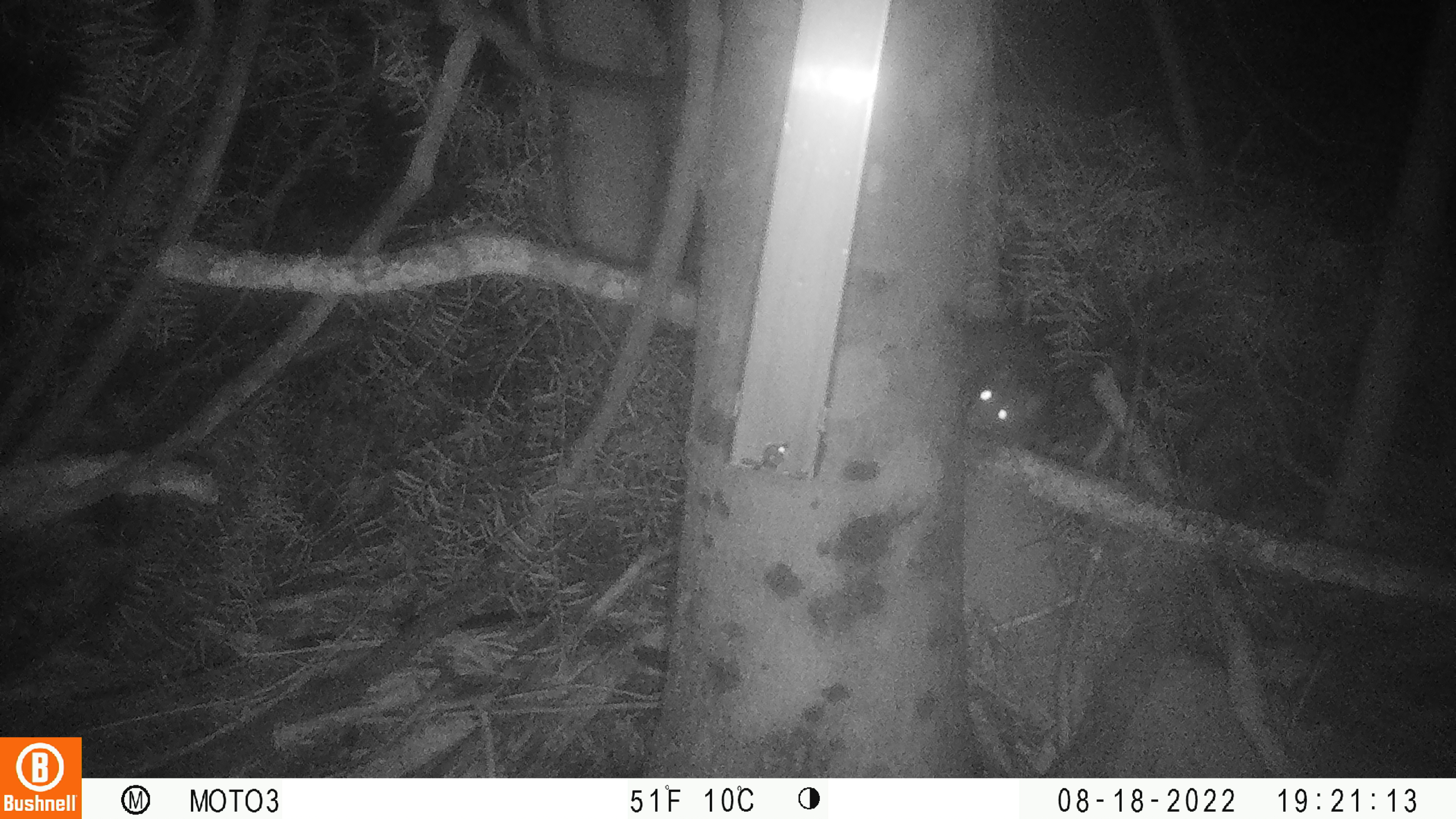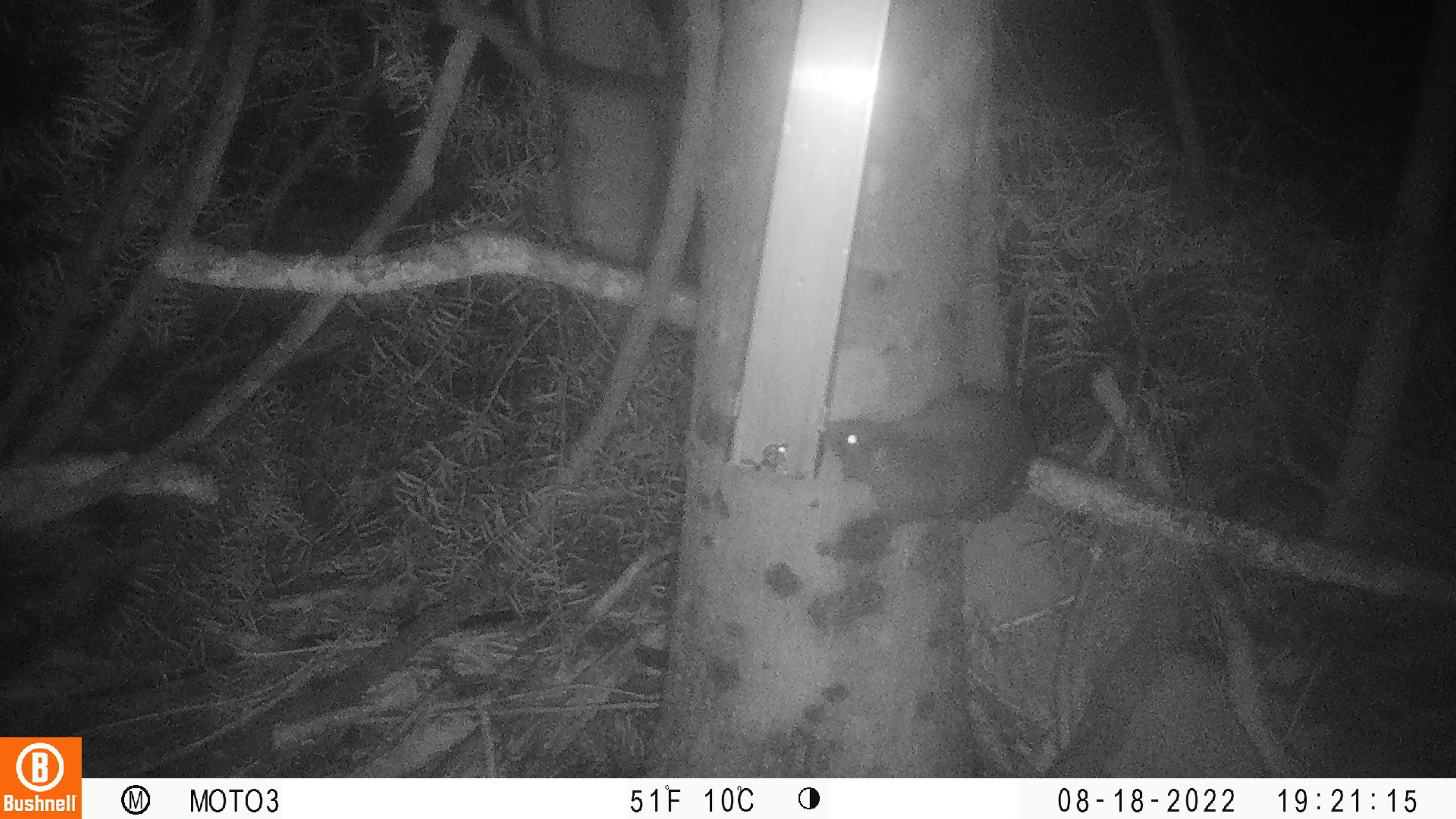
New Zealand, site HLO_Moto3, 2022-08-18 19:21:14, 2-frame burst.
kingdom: Animalia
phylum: Chordata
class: Mammalia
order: Rodentia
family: Muridae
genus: Rattus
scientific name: Rattus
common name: rat